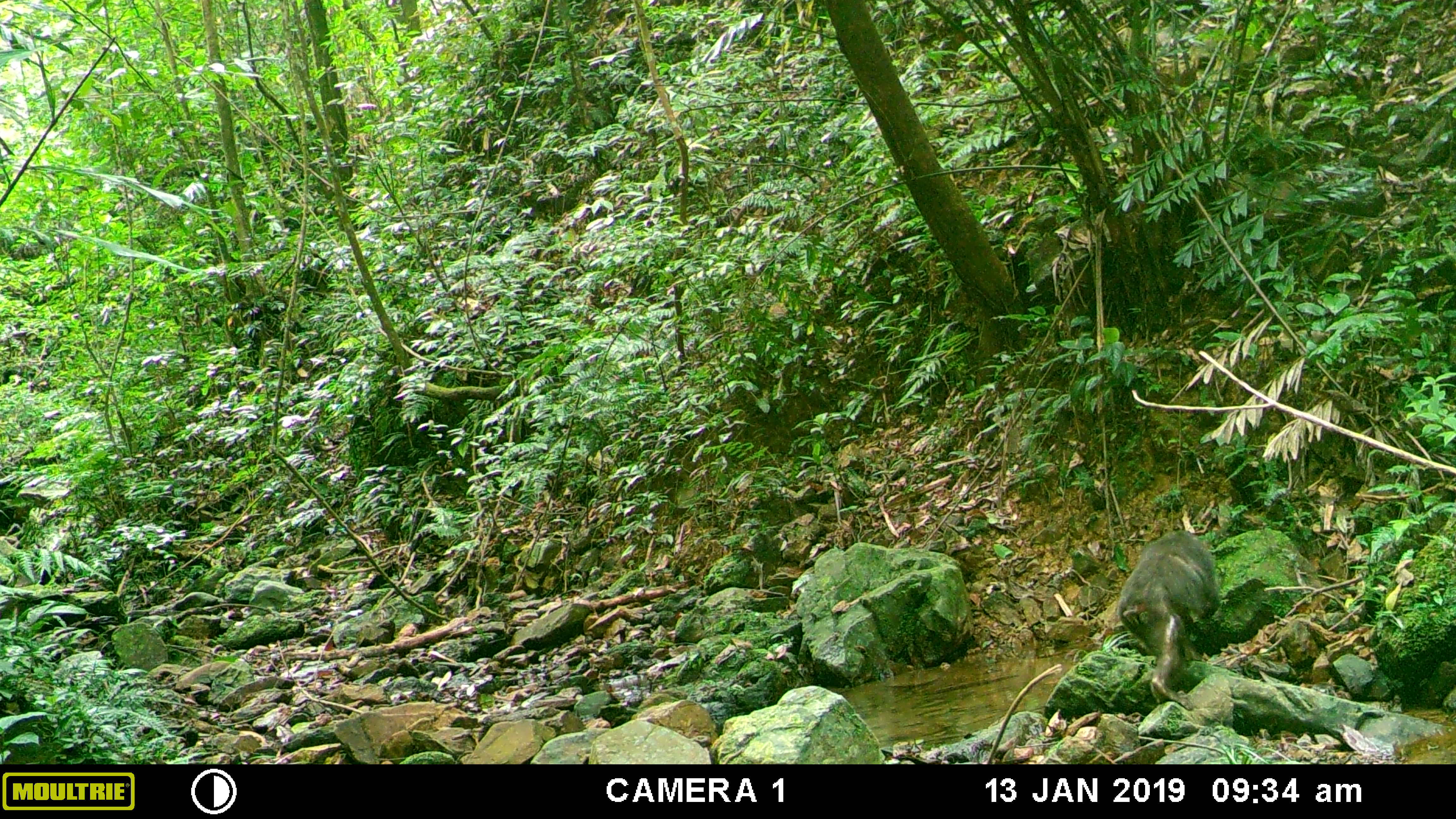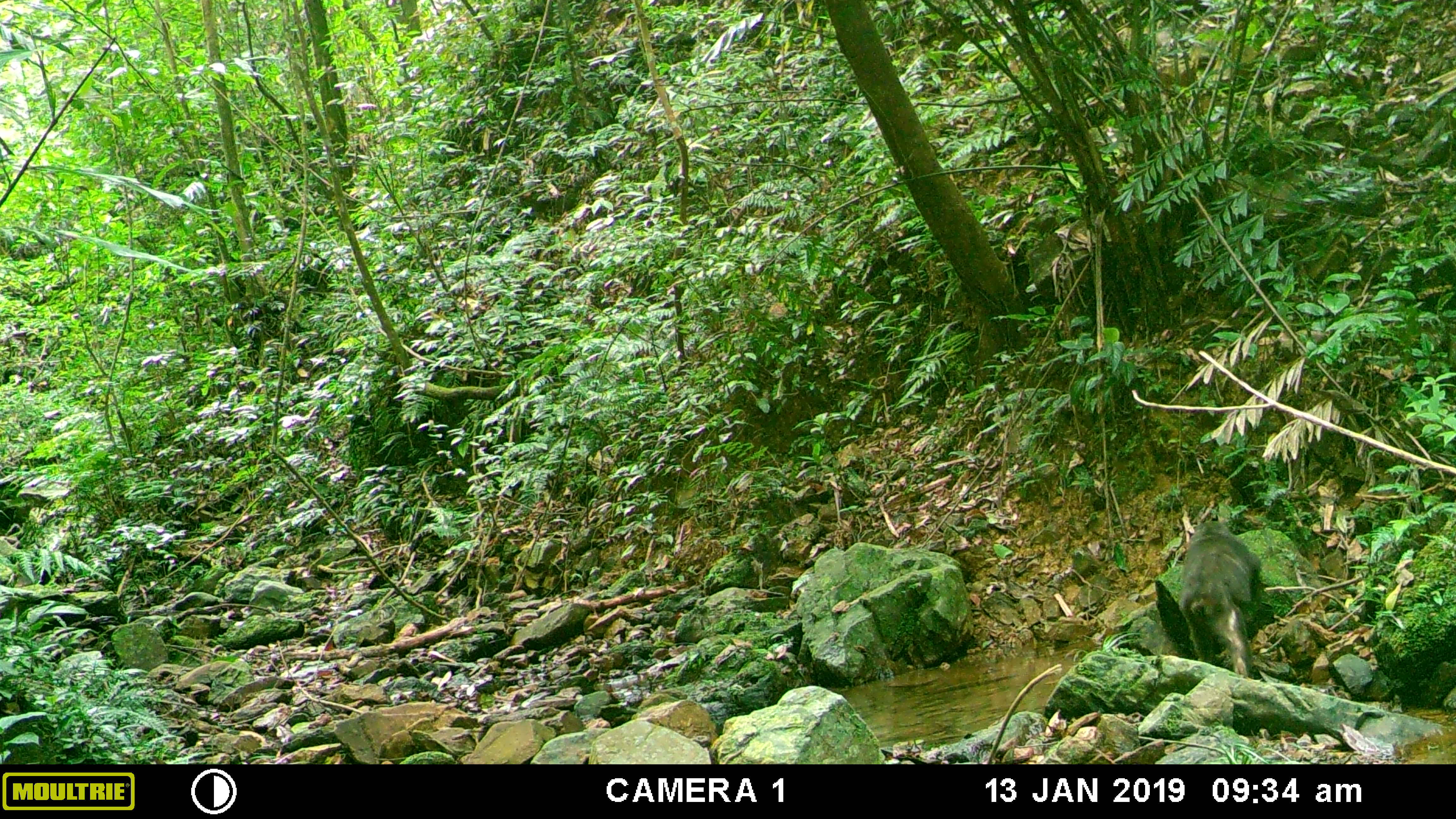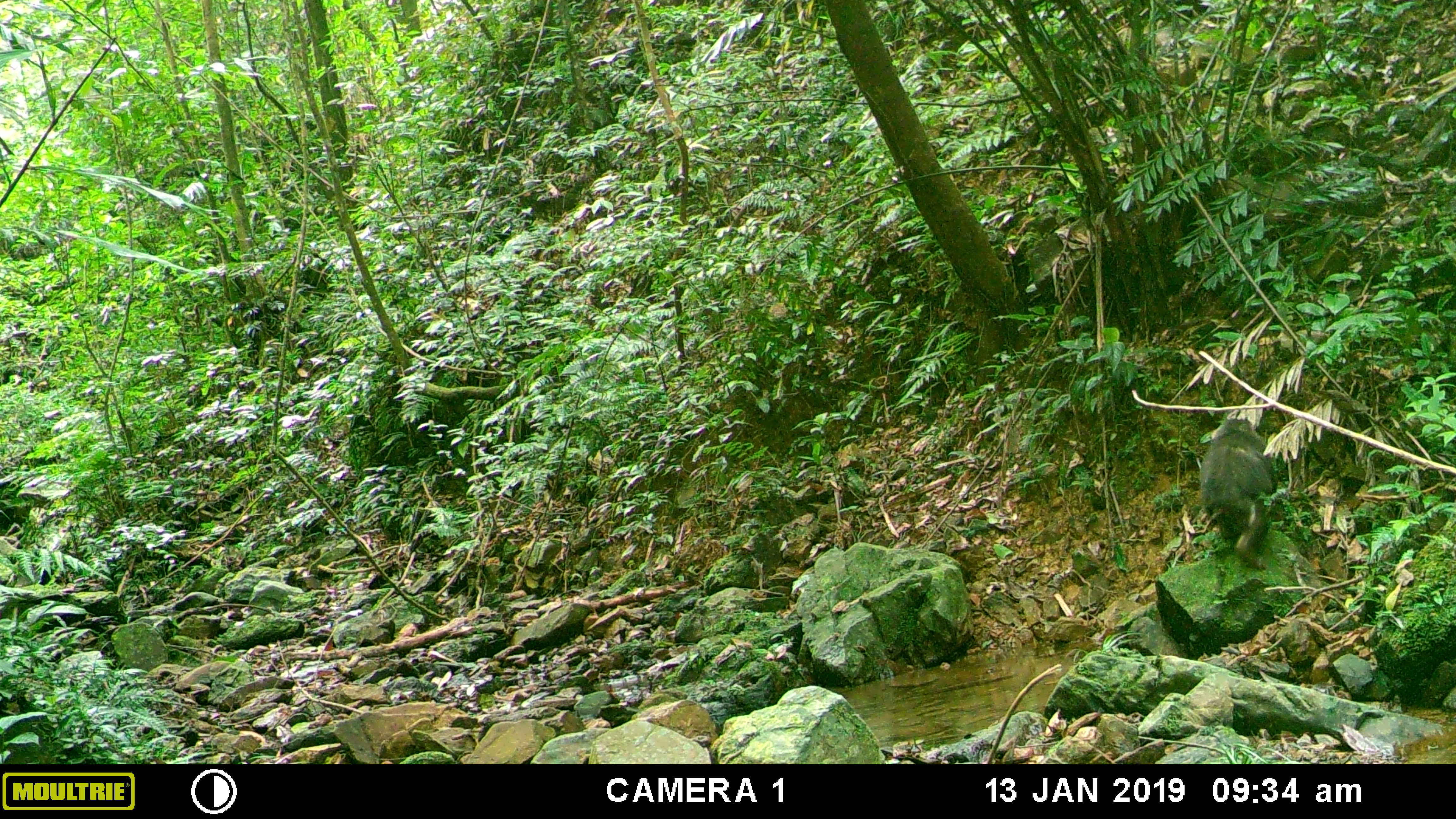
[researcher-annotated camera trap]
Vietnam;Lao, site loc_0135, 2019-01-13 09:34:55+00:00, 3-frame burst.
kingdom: Animalia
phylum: Chordata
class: Mammalia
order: Primates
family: Cercopithecidae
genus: Macaca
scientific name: Macaca arctoides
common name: stump-tailed macaque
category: stump tailed macaque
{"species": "stump tailed macaque (stump-tailed macaque) (Macaca arctoides)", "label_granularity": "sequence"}